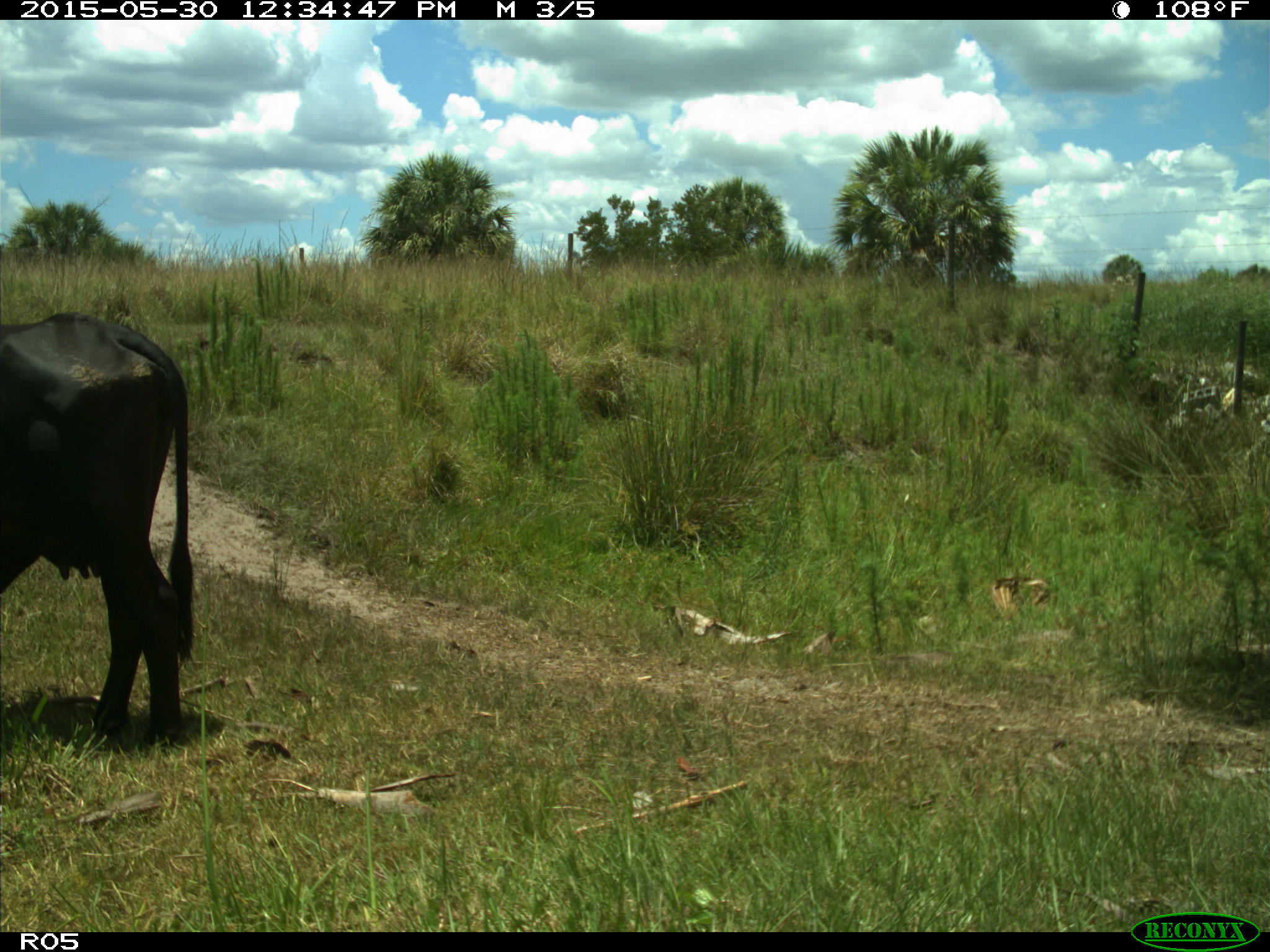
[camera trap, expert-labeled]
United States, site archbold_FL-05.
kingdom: Animalia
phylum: Chordata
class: Mammalia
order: Artiodactyla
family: Bovidae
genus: Bos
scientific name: Bos taurus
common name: domestic cow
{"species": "Bos taurus (domestic cow)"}